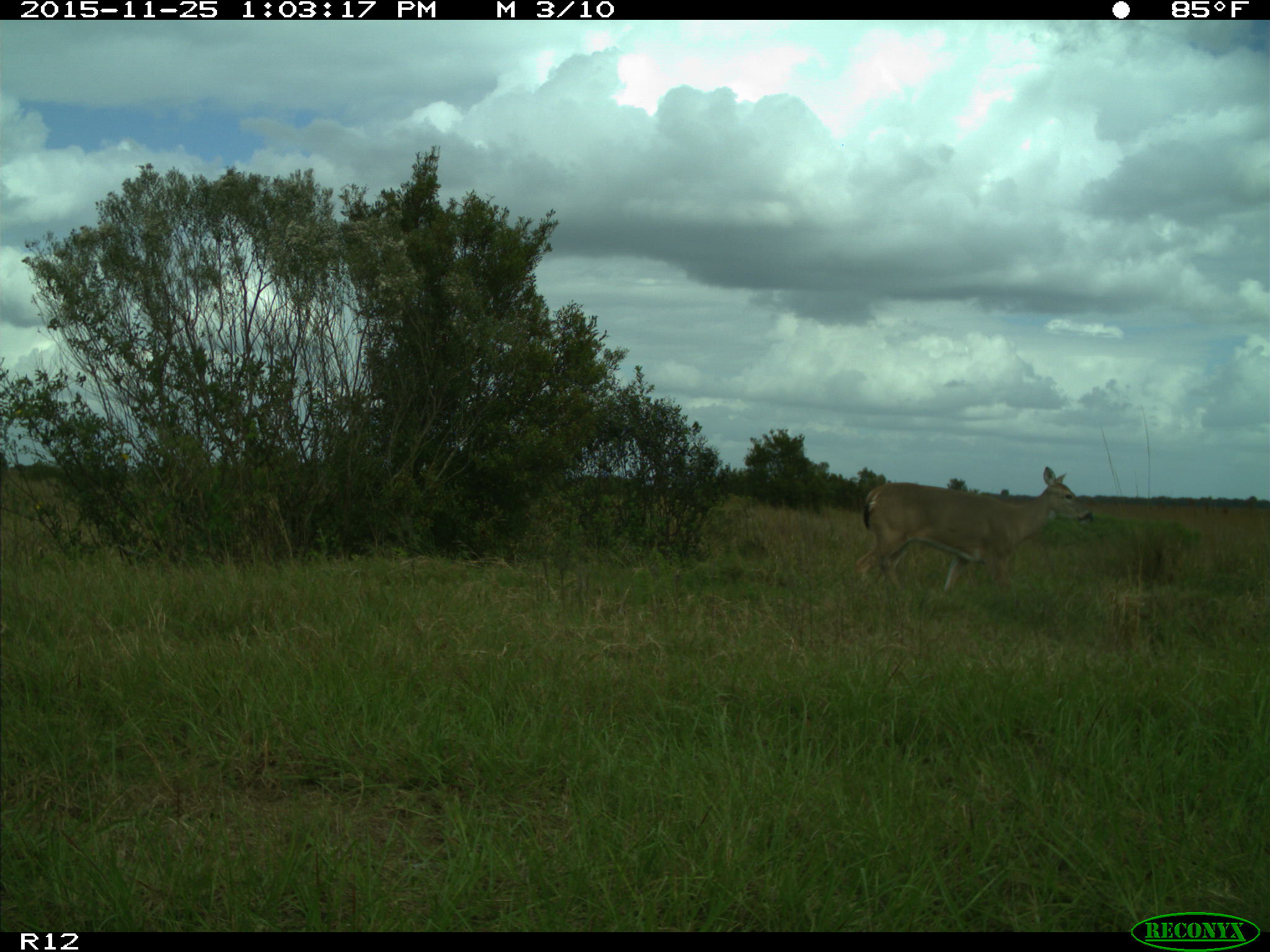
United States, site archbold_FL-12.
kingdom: Animalia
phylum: Chordata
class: Mammalia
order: Artiodactyla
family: Cervidae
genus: Odocoileus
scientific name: Odocoileus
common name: deer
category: unidentified deer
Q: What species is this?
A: Unidentified deer (deer) (Odocoileus).